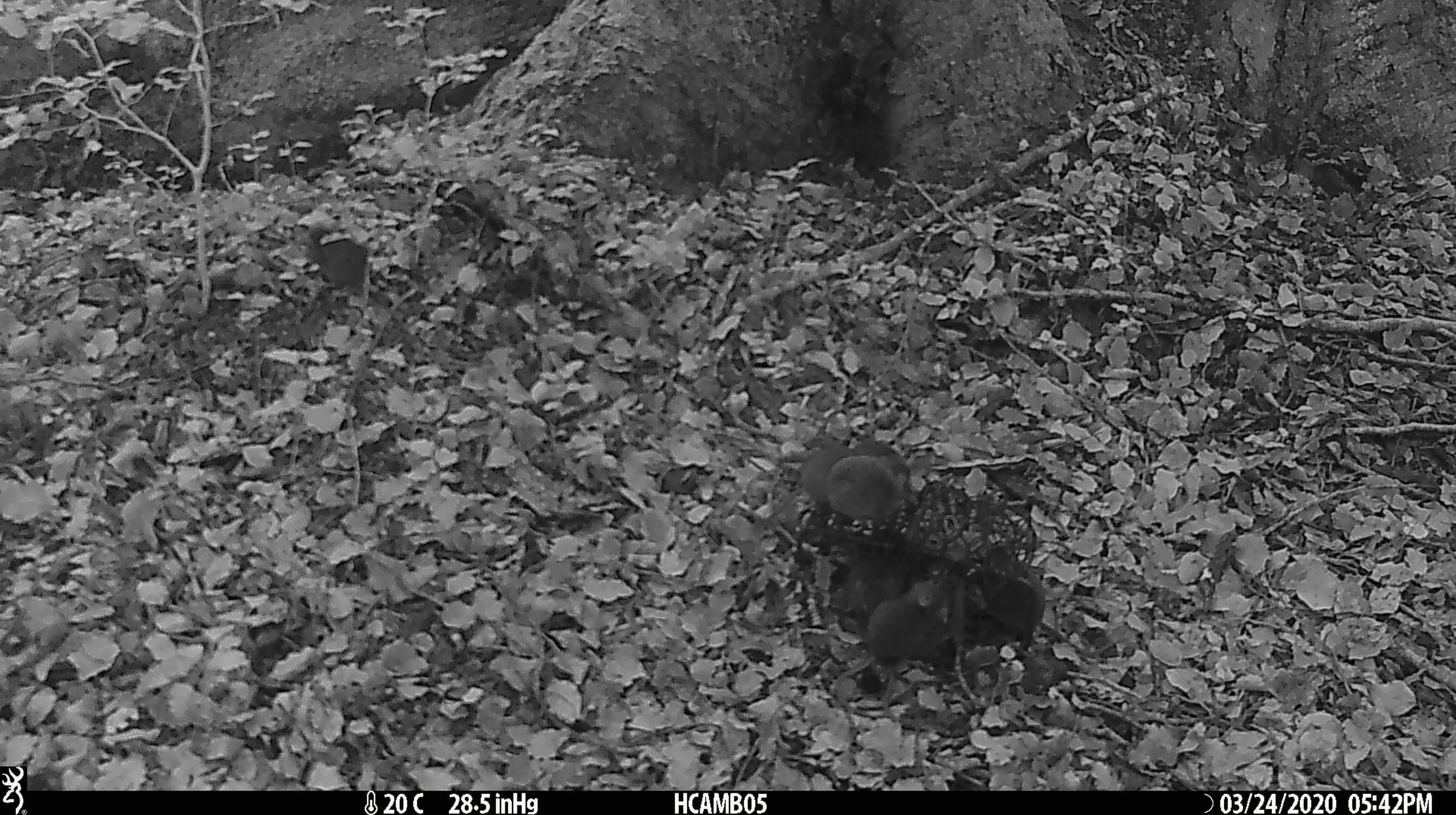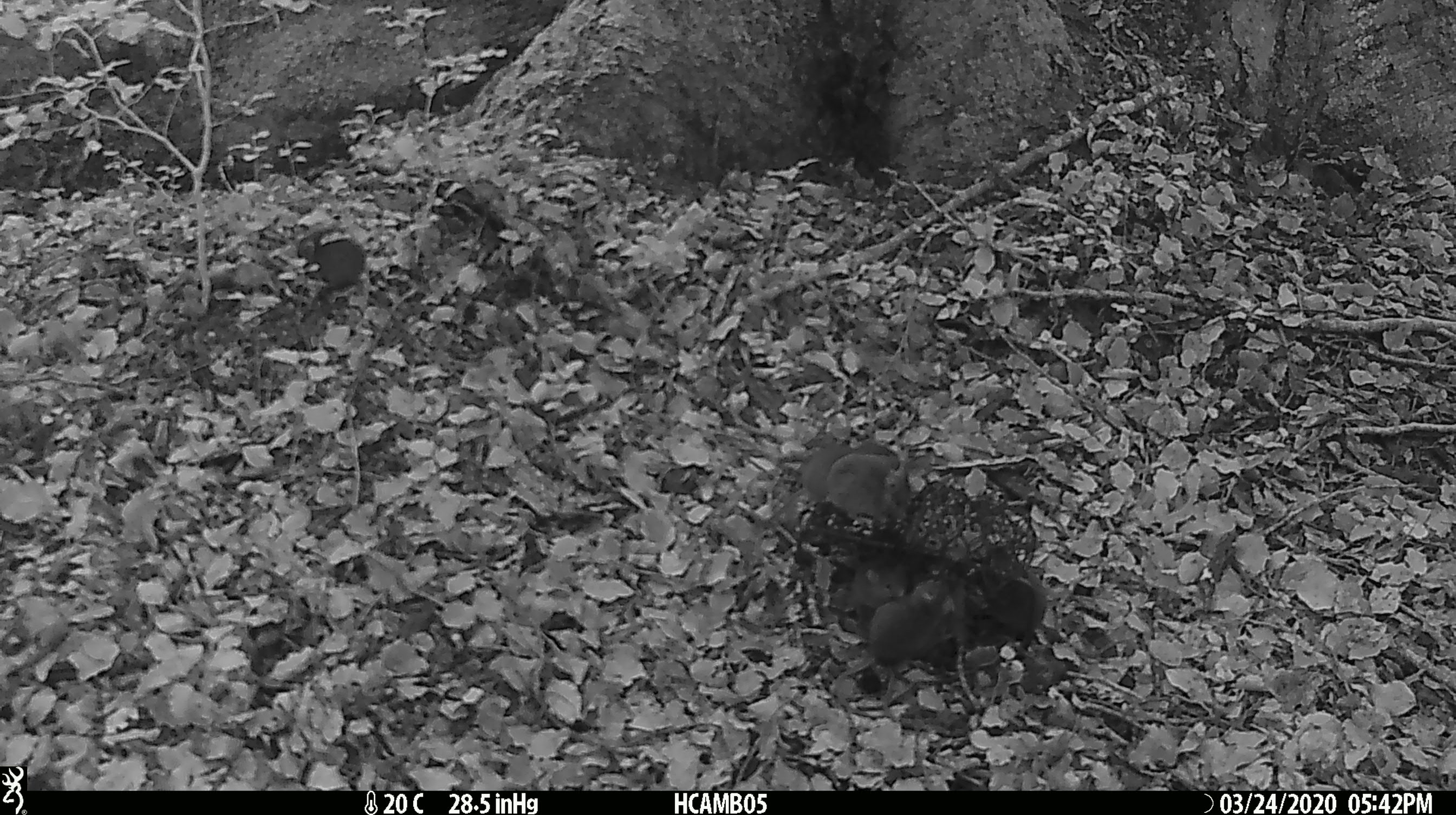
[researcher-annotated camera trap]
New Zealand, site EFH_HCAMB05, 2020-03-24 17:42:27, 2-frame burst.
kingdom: Animalia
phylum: Chordata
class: Mammalia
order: Rodentia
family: Muridae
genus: Mus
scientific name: Mus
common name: mouse